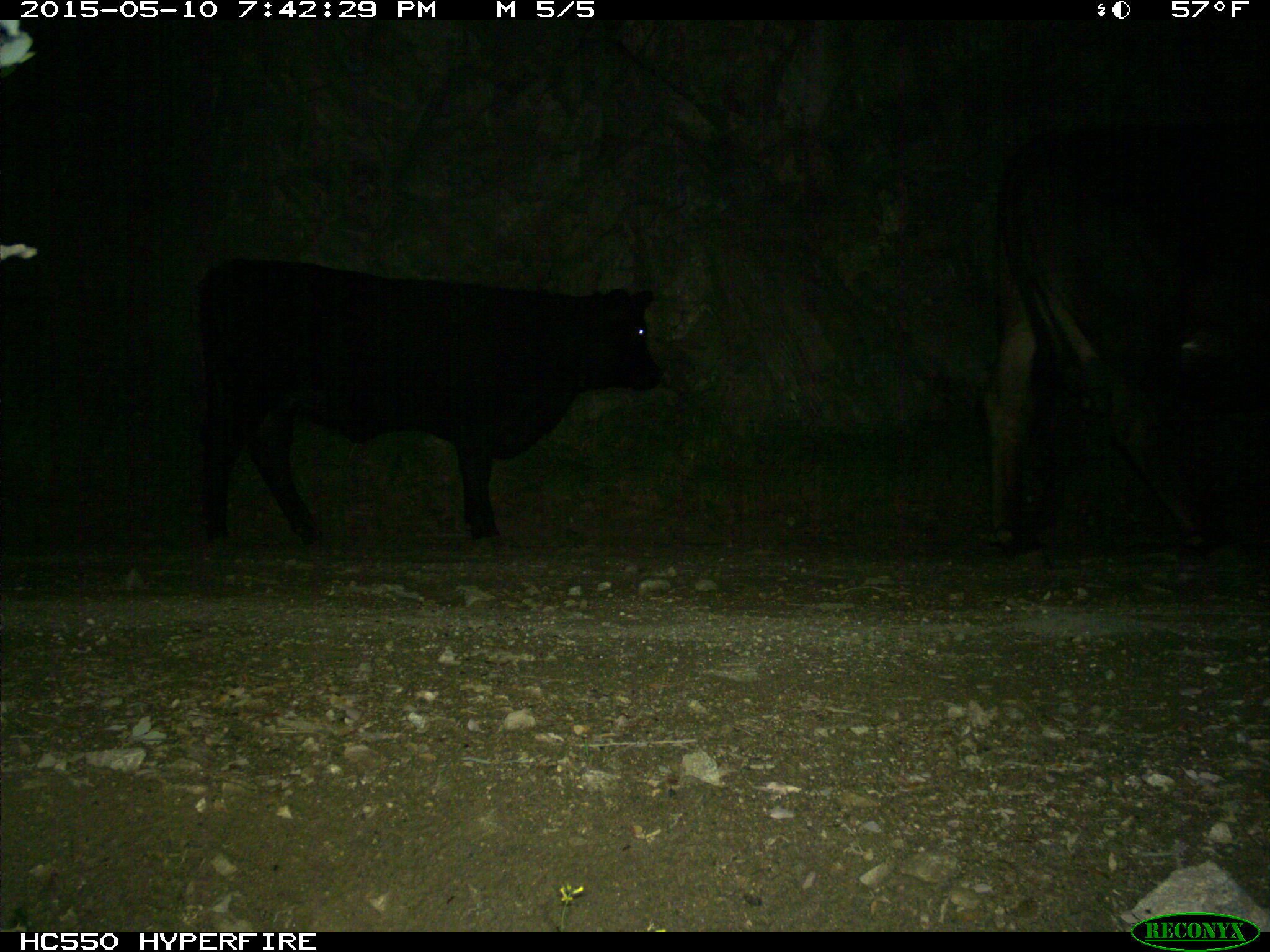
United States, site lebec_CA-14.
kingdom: Animalia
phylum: Chordata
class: Mammalia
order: Artiodactyla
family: Bovidae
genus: Bos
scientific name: Bos taurus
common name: domestic cow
Bos taurus (domestic cow).